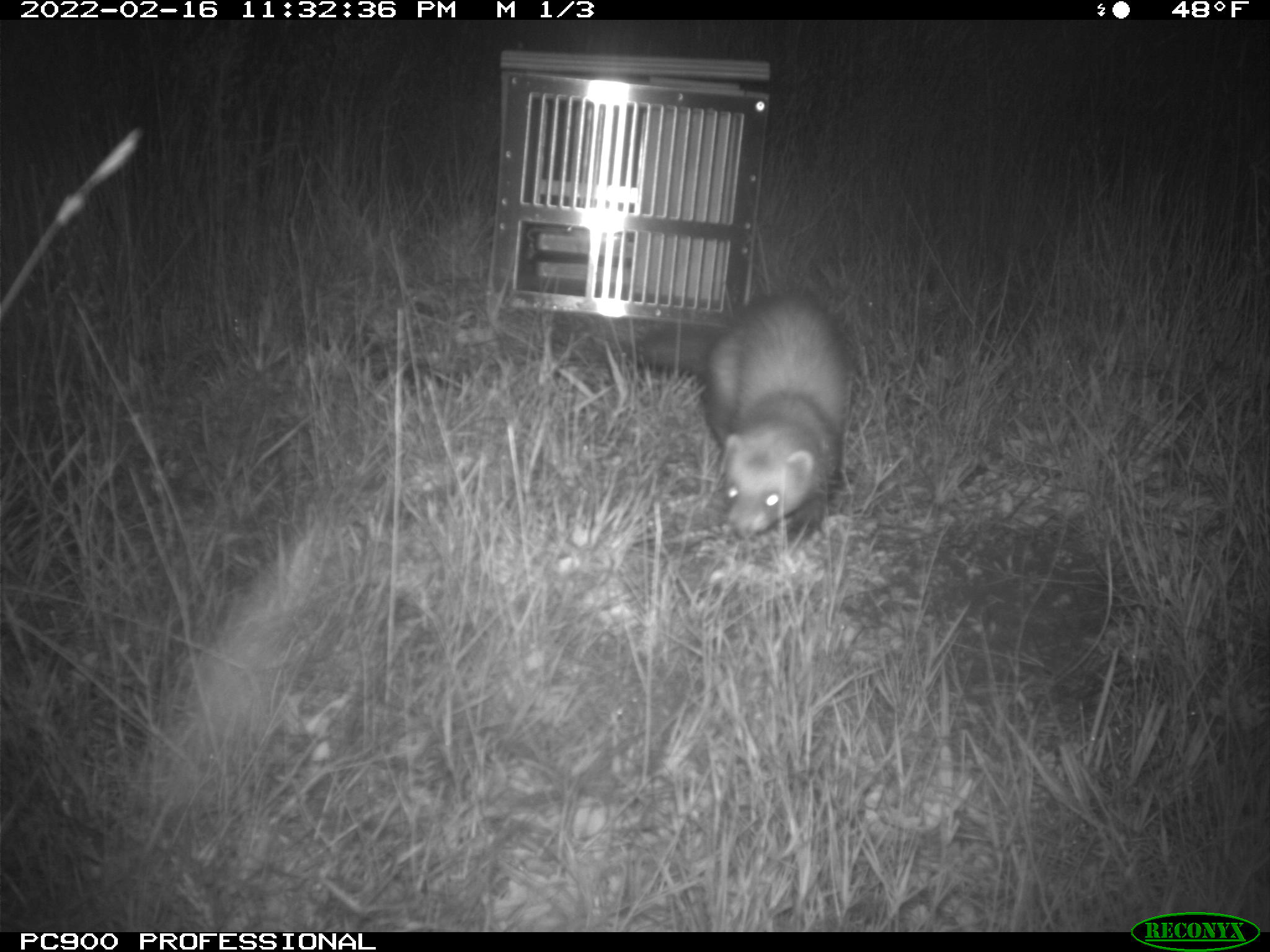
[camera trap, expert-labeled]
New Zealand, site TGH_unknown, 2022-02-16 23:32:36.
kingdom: Animalia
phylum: Chordata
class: Mammalia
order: Carnivora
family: Mustelidae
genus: Mustela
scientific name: Mustela furo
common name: ferret